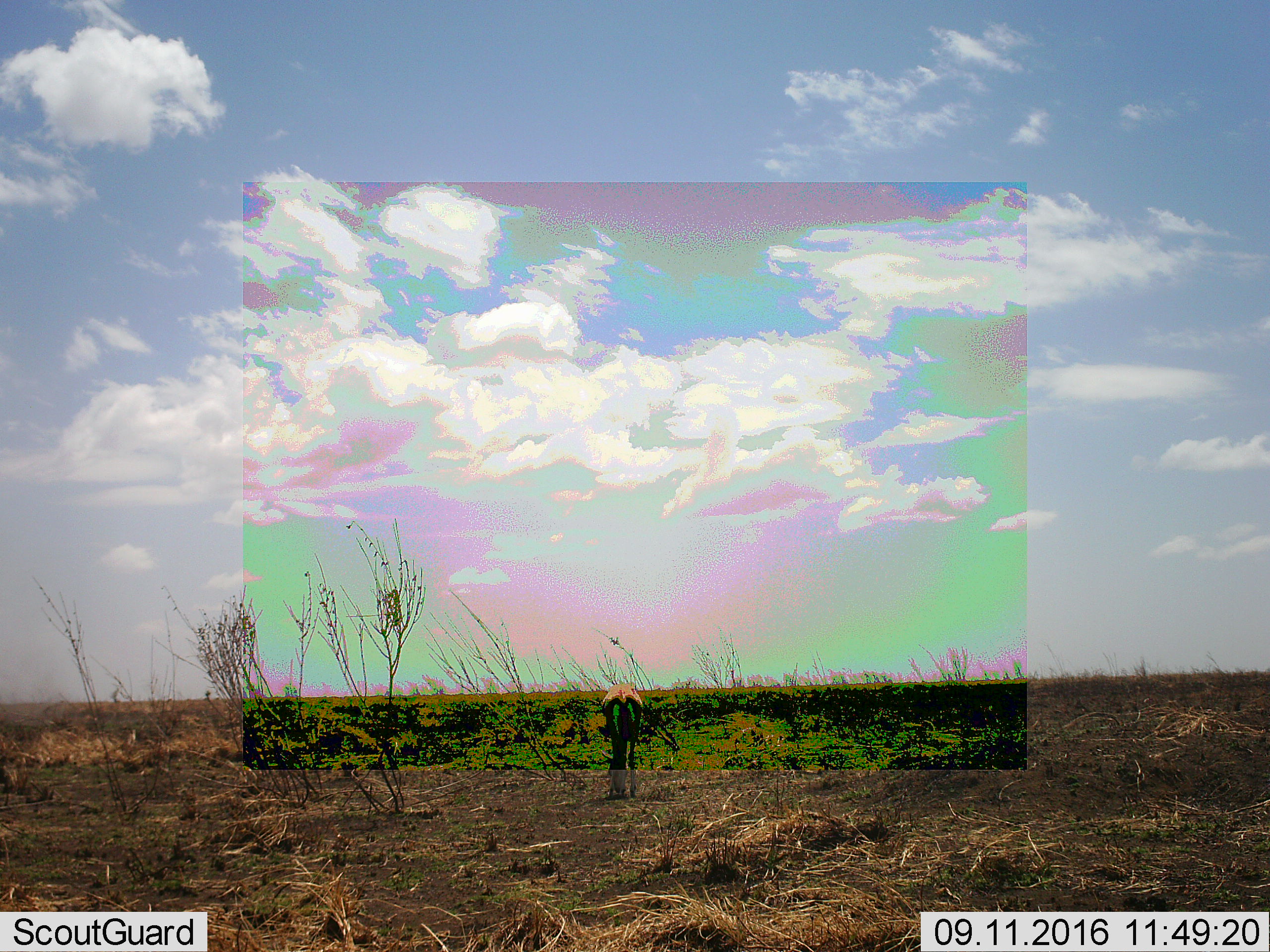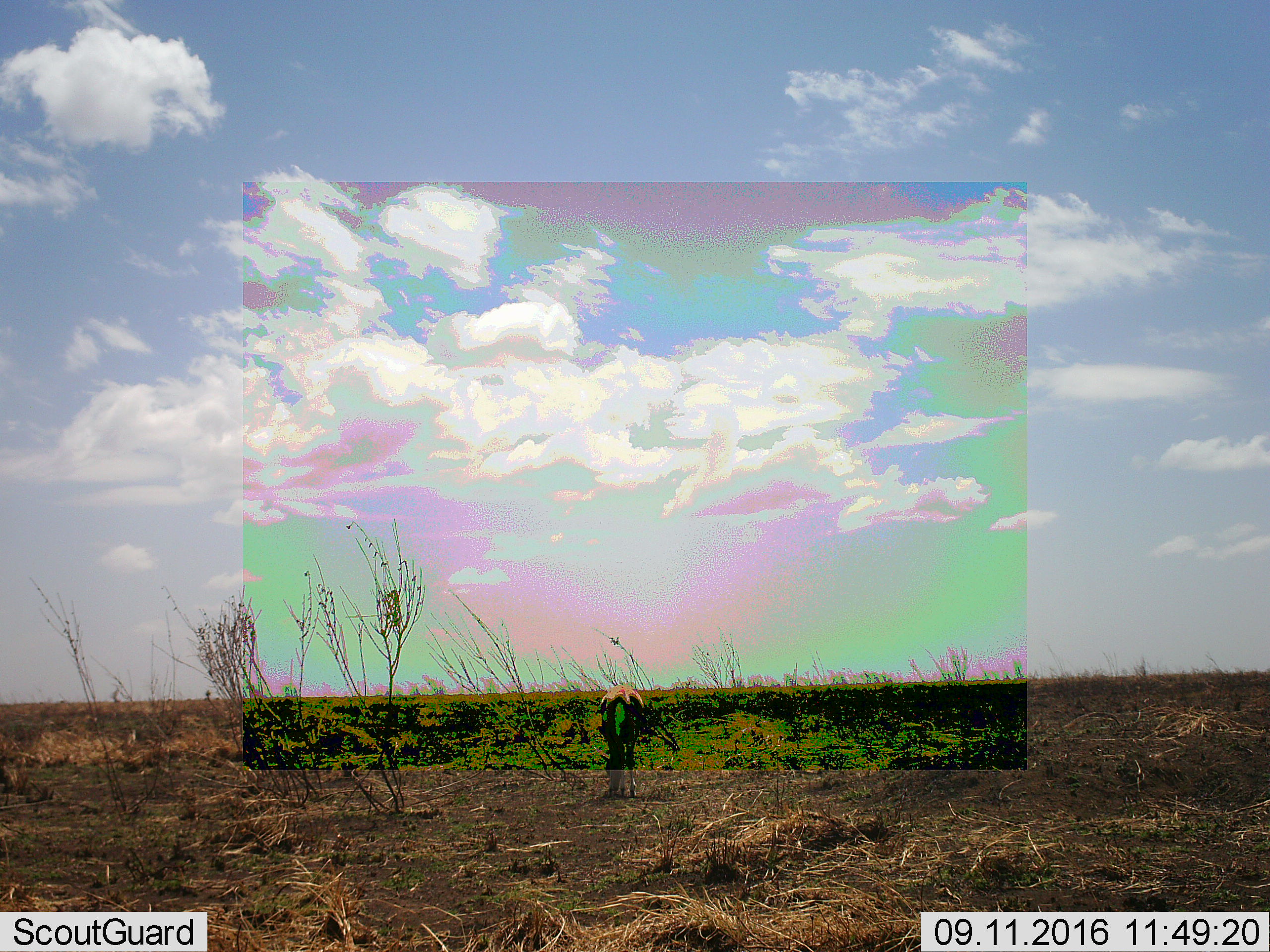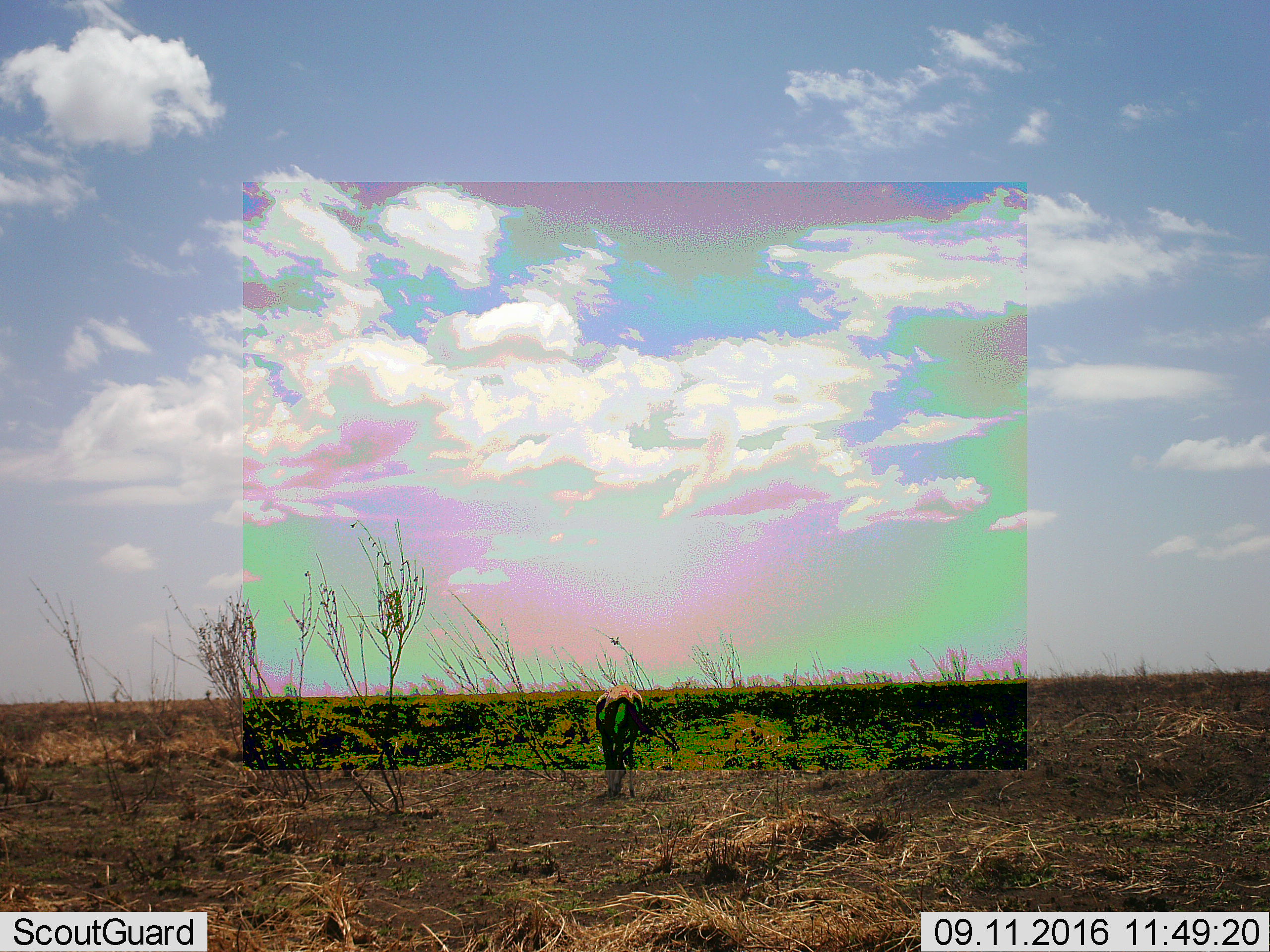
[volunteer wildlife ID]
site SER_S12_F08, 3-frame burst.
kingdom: Animalia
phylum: Chordata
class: Mammalia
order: Artiodactyla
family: Bovidae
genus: Eudorcas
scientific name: Eudorcas thomsonii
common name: thomson's gazelle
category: gazellethomsons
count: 1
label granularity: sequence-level